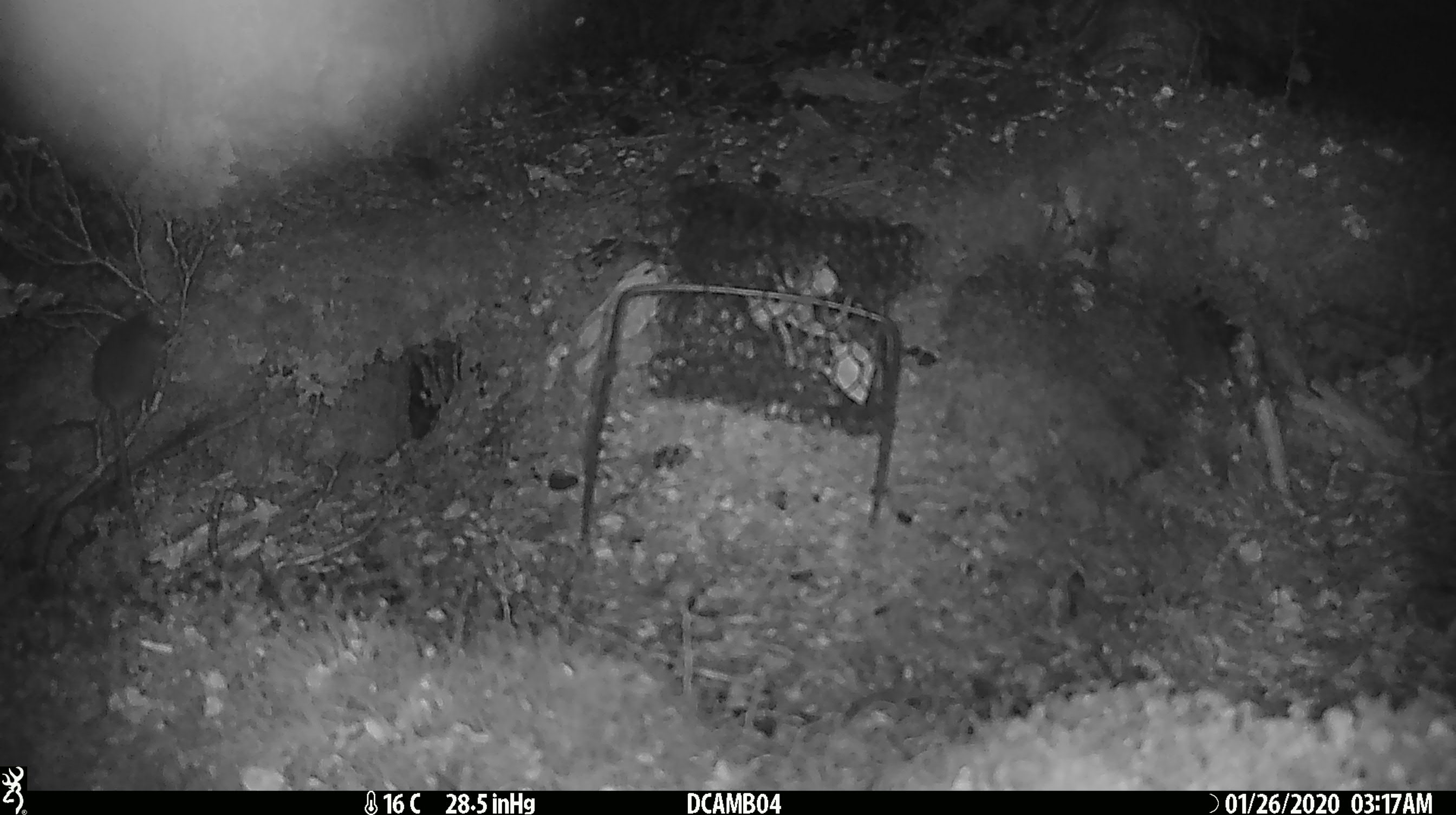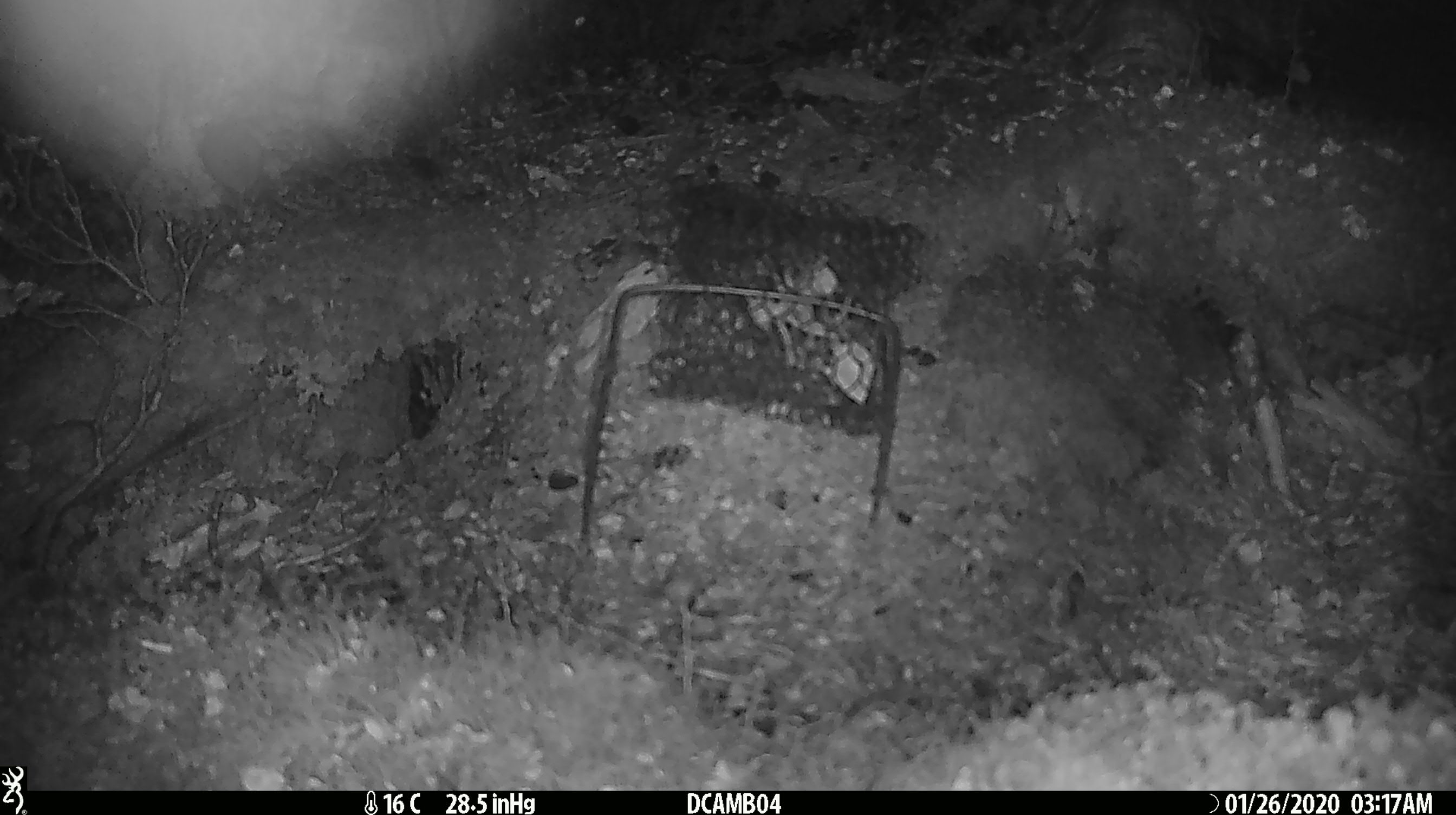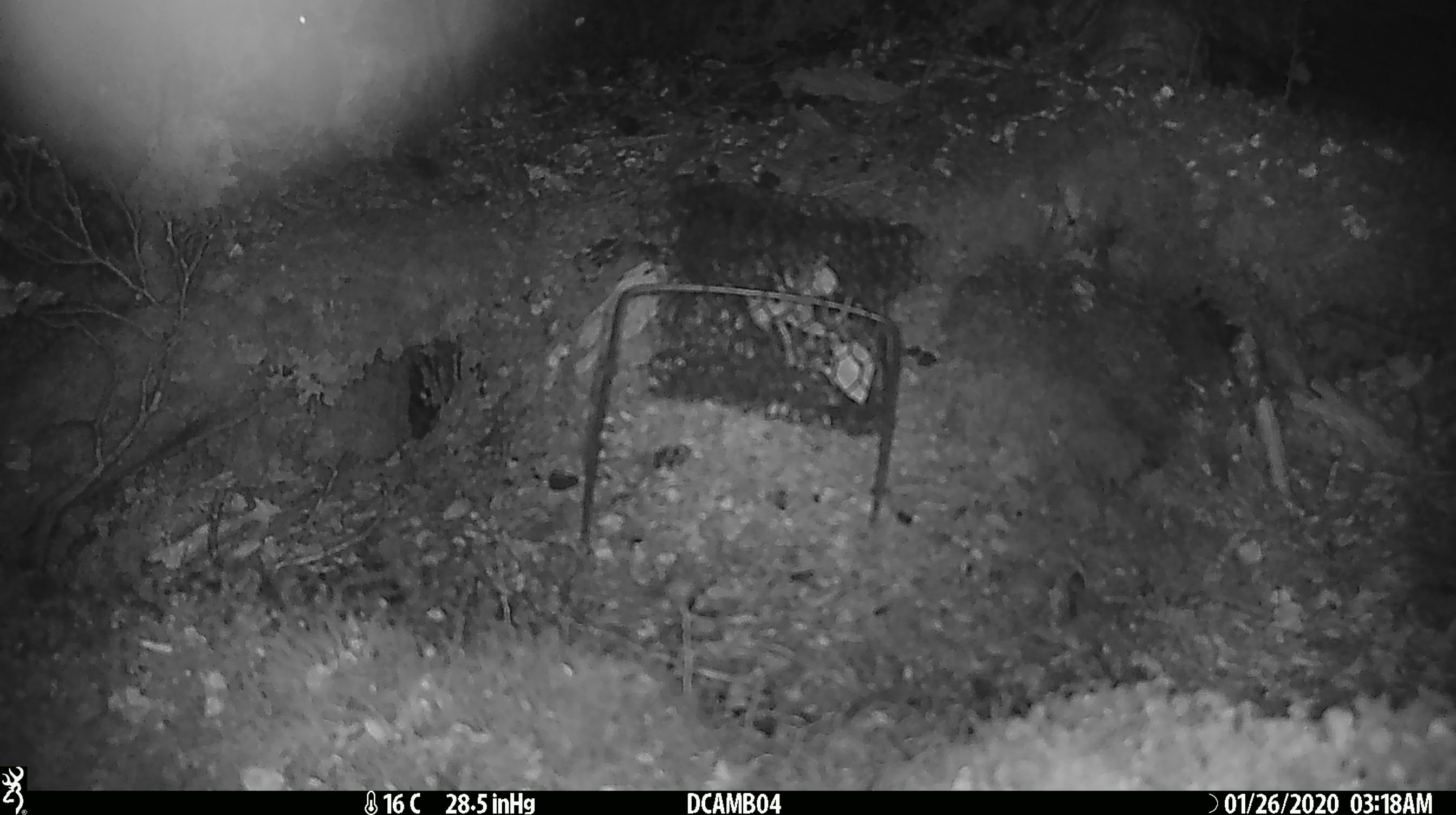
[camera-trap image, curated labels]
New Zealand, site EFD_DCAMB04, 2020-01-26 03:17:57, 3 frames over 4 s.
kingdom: Animalia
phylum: Chordata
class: Mammalia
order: Rodentia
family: Muridae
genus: Mus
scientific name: Mus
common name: mouse